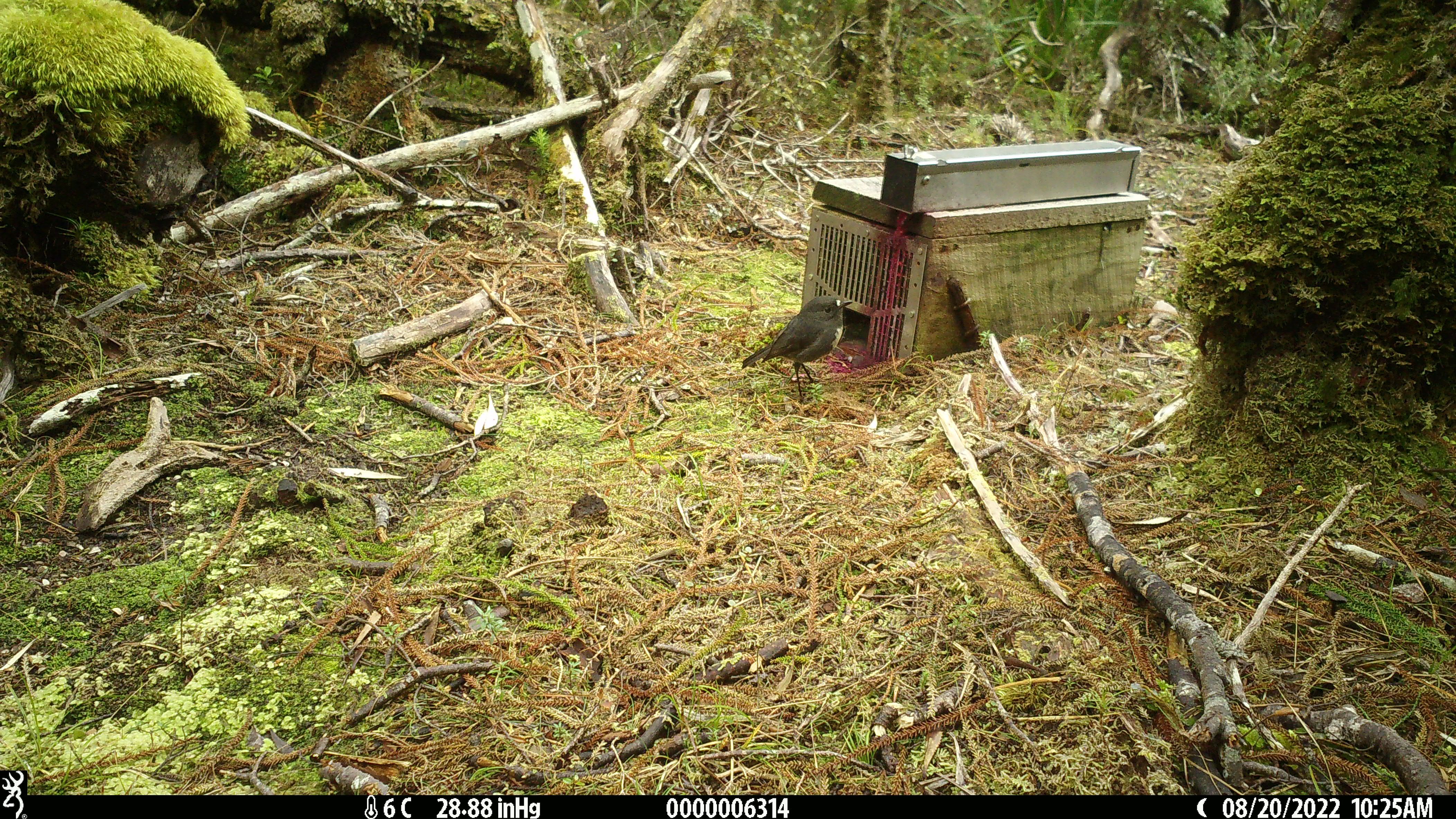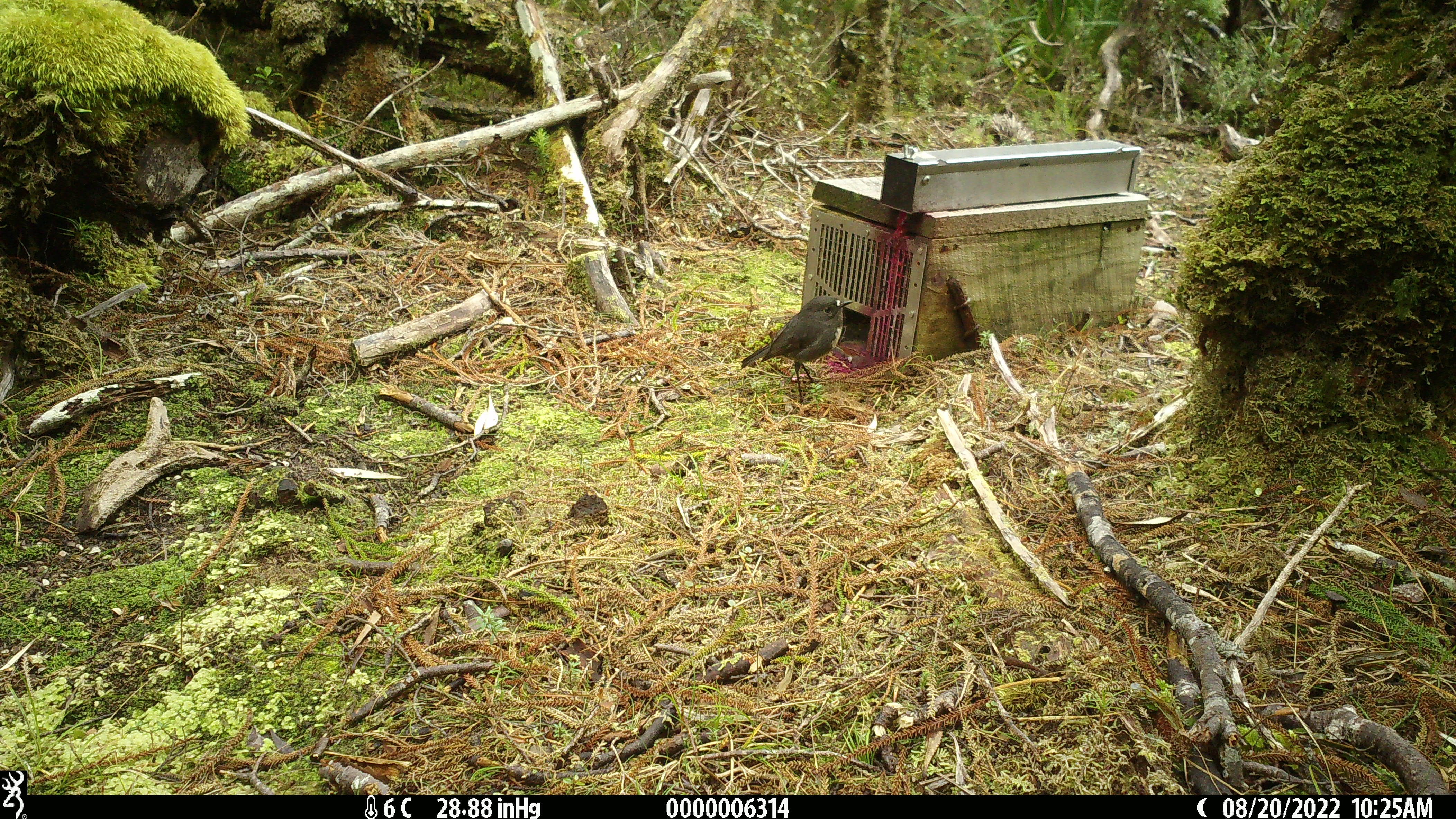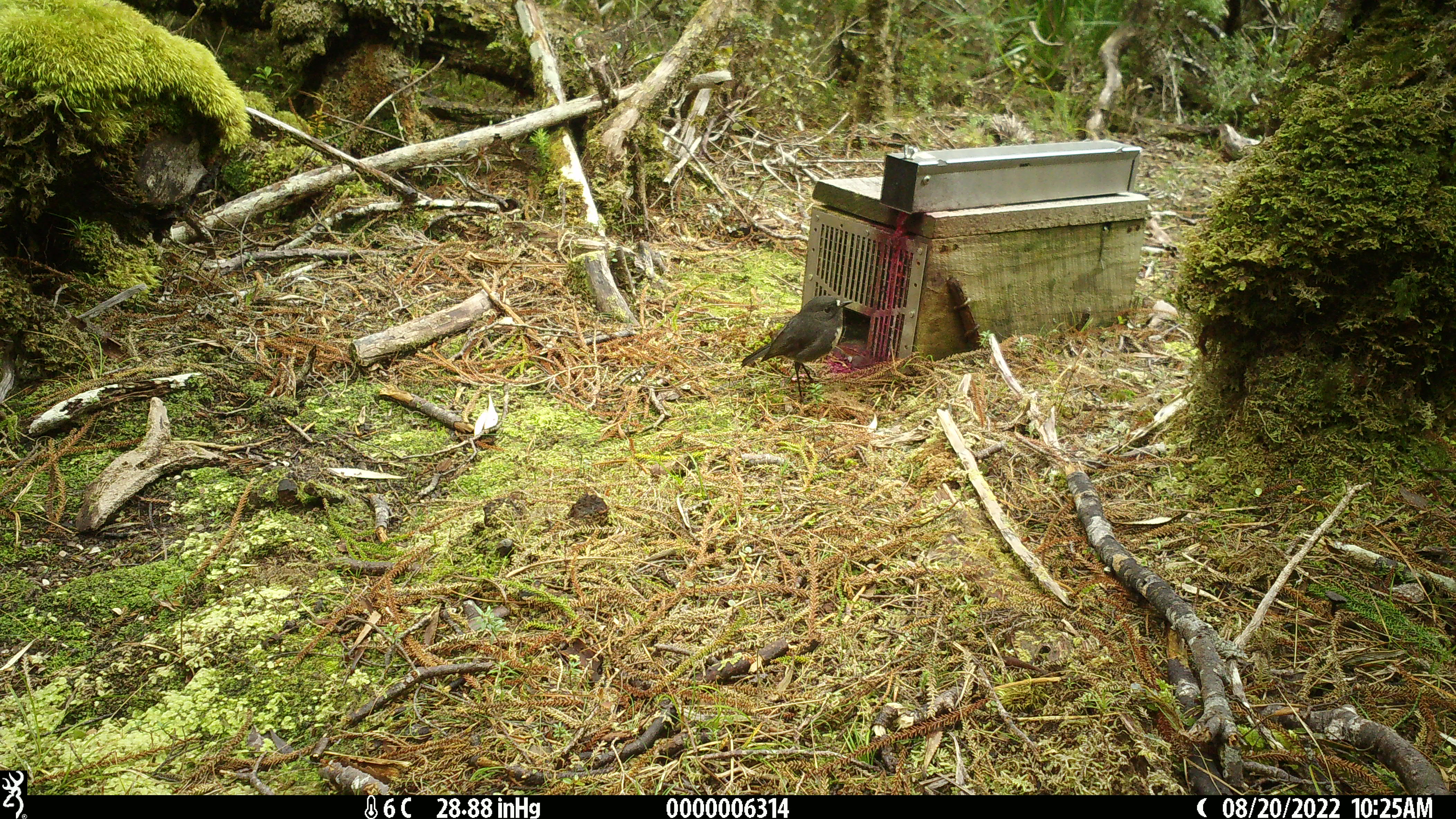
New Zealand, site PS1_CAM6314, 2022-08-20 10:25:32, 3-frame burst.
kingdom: Animalia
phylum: Chordata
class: Aves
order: Passeriformes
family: Petroicidae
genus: Petroica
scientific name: Petroica australis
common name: new zealand robin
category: robin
Robin (new zealand robin) (Petroica australis).